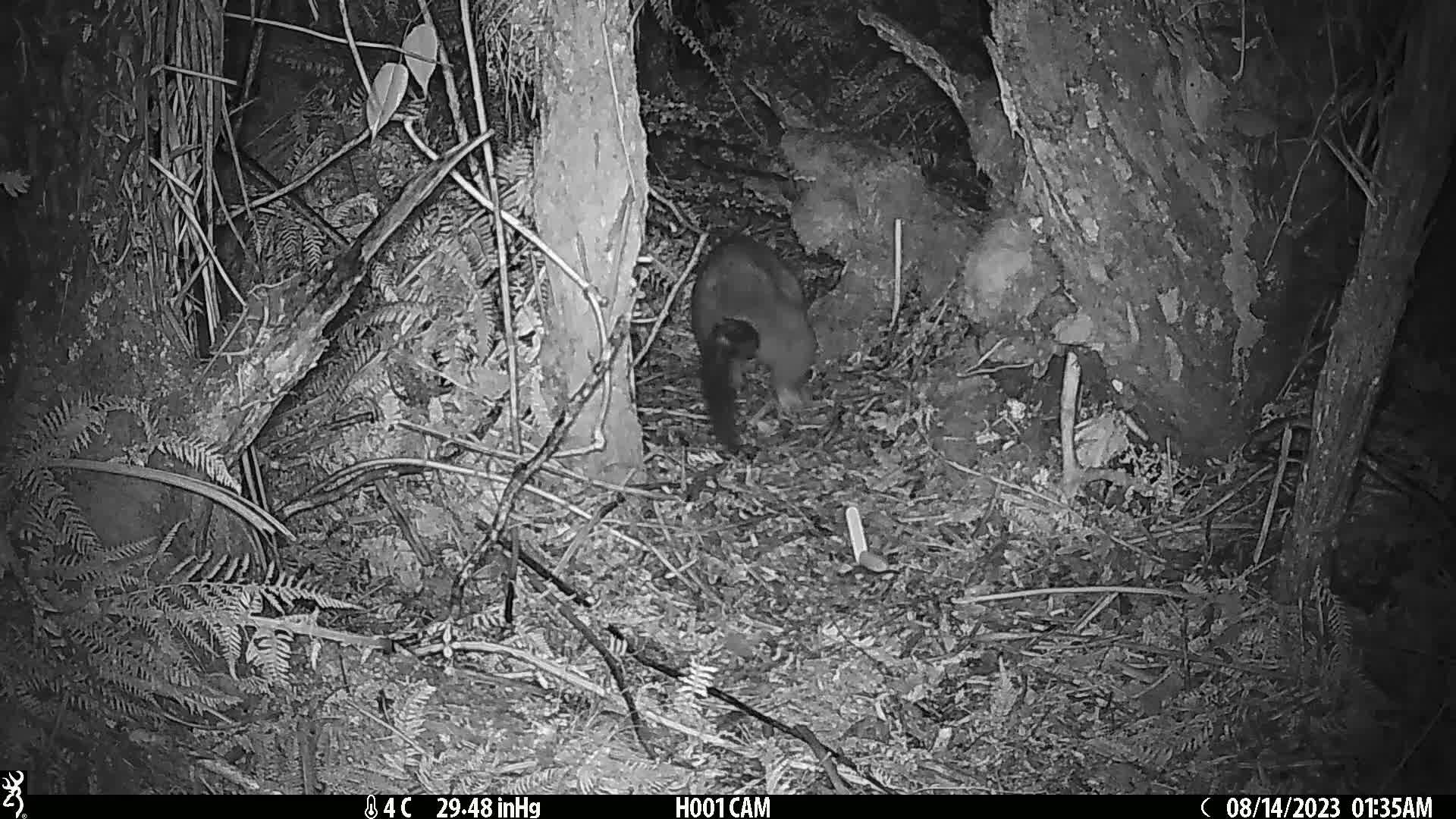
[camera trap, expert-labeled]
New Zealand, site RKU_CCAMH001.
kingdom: Animalia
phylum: Chordata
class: Mammalia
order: Diprotodontia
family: Phalangeridae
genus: Trichosurus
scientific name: Trichosurus vulpecula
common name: common brushtail possum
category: possum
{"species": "possum (common brushtail possum) (Trichosurus vulpecula)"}